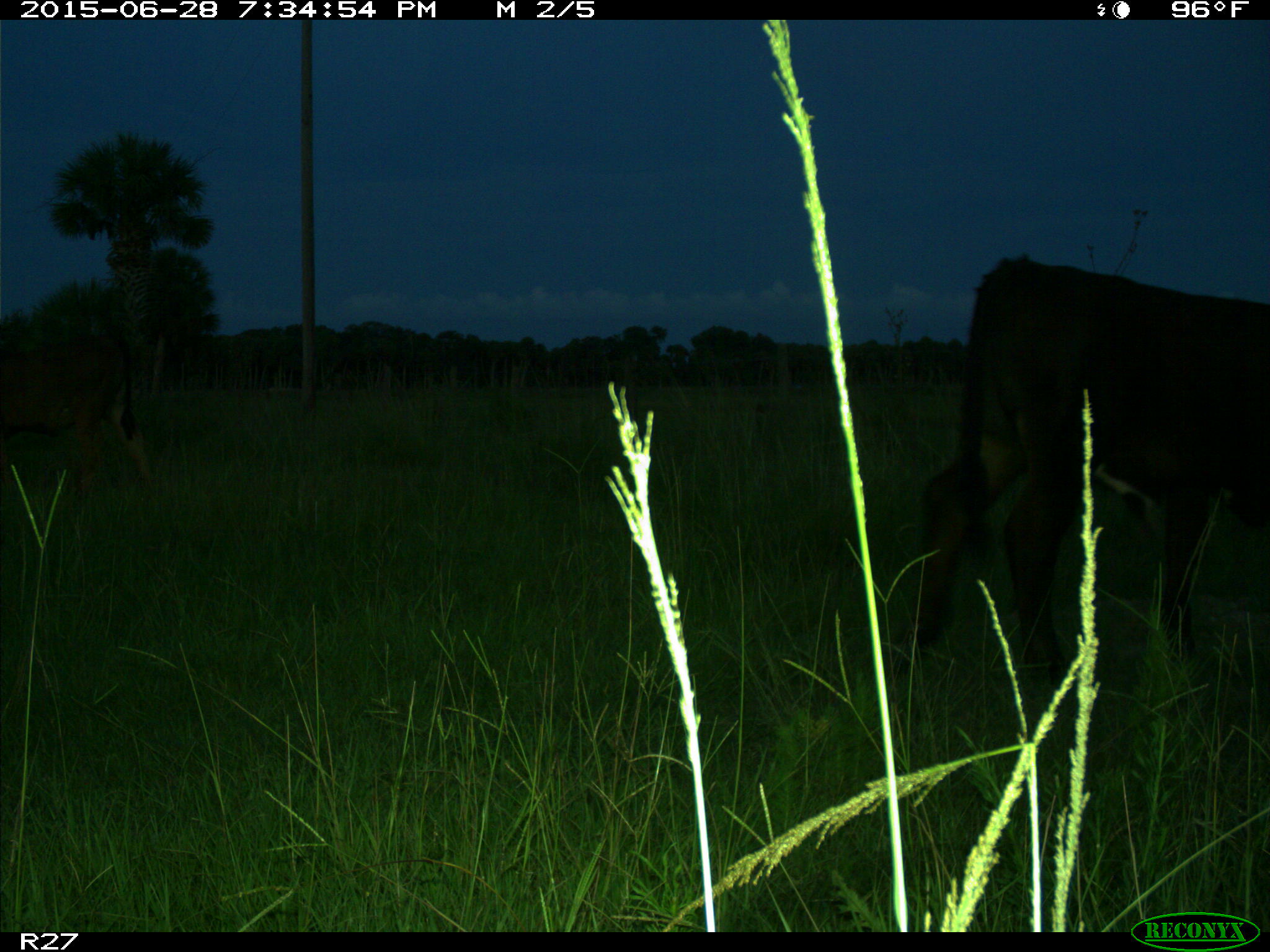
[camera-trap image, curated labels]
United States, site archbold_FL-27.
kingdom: Animalia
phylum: Chordata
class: Mammalia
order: Artiodactyla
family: Bovidae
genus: Bos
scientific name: Bos taurus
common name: domestic cow